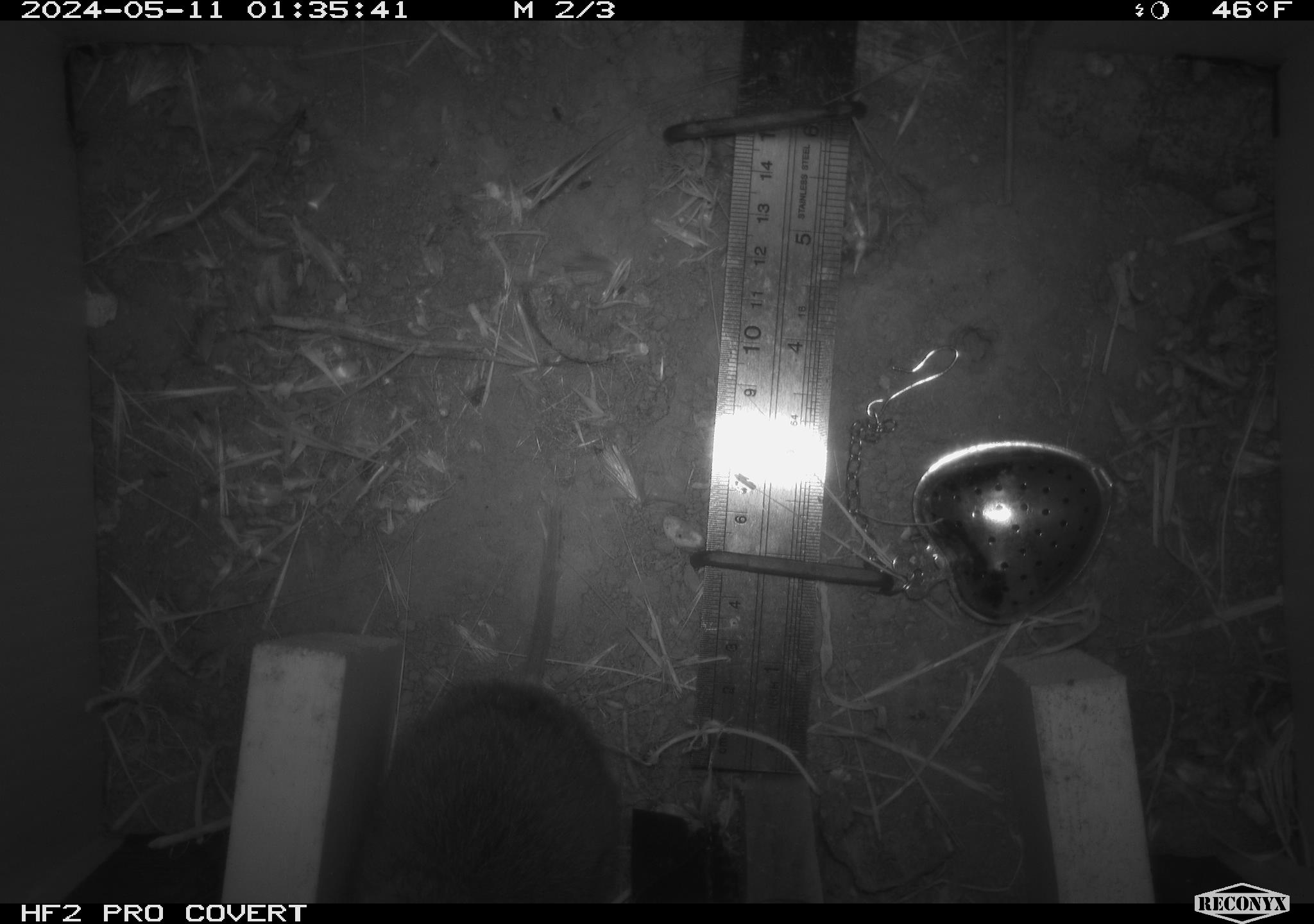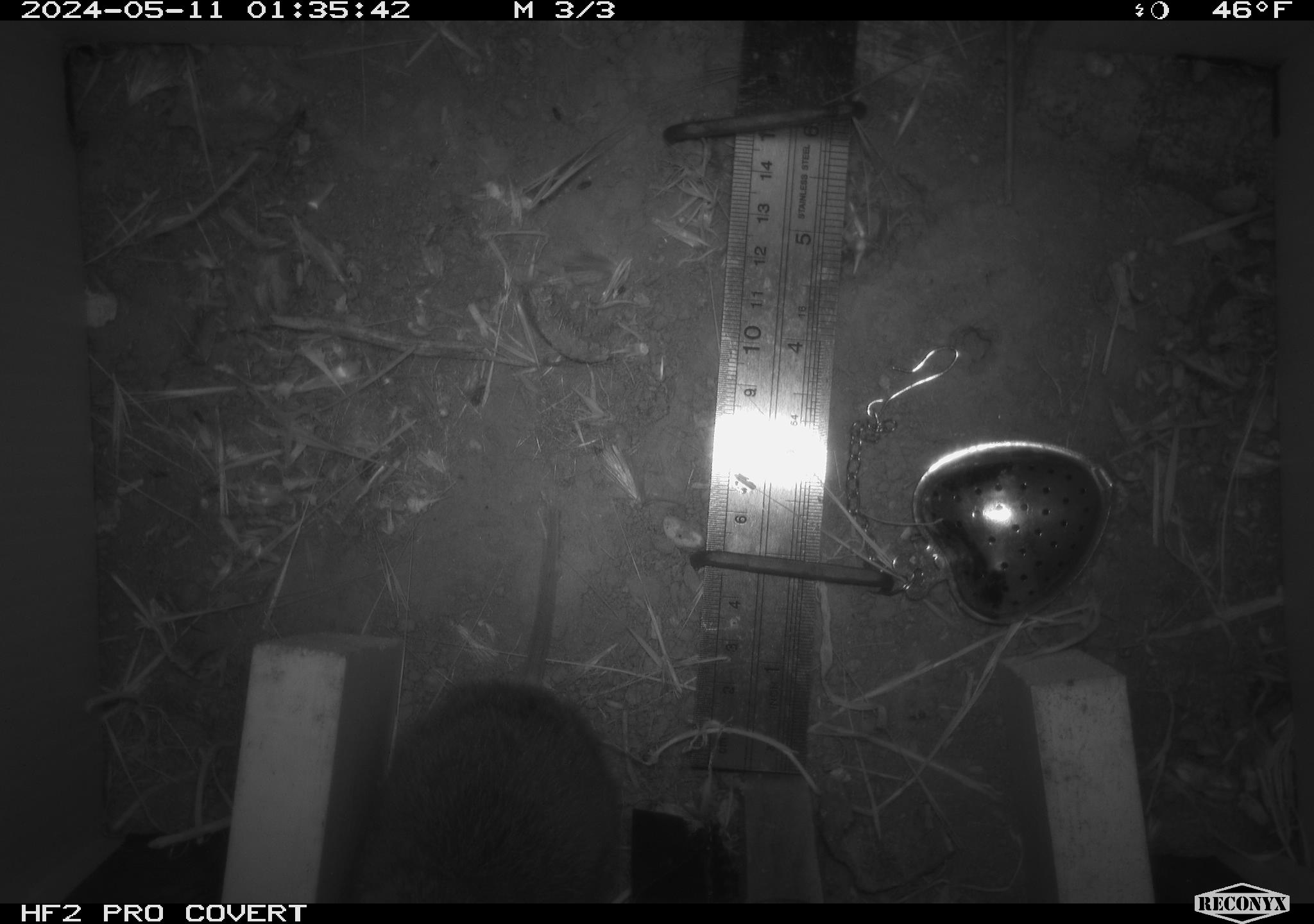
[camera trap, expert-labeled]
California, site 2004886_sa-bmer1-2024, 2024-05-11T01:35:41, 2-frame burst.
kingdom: Animalia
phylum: Chordata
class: Mammalia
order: Rodentia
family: Cricetidae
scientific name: Arvicolinae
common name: voles, lemmings, and muskrats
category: arvicolinae subfamily